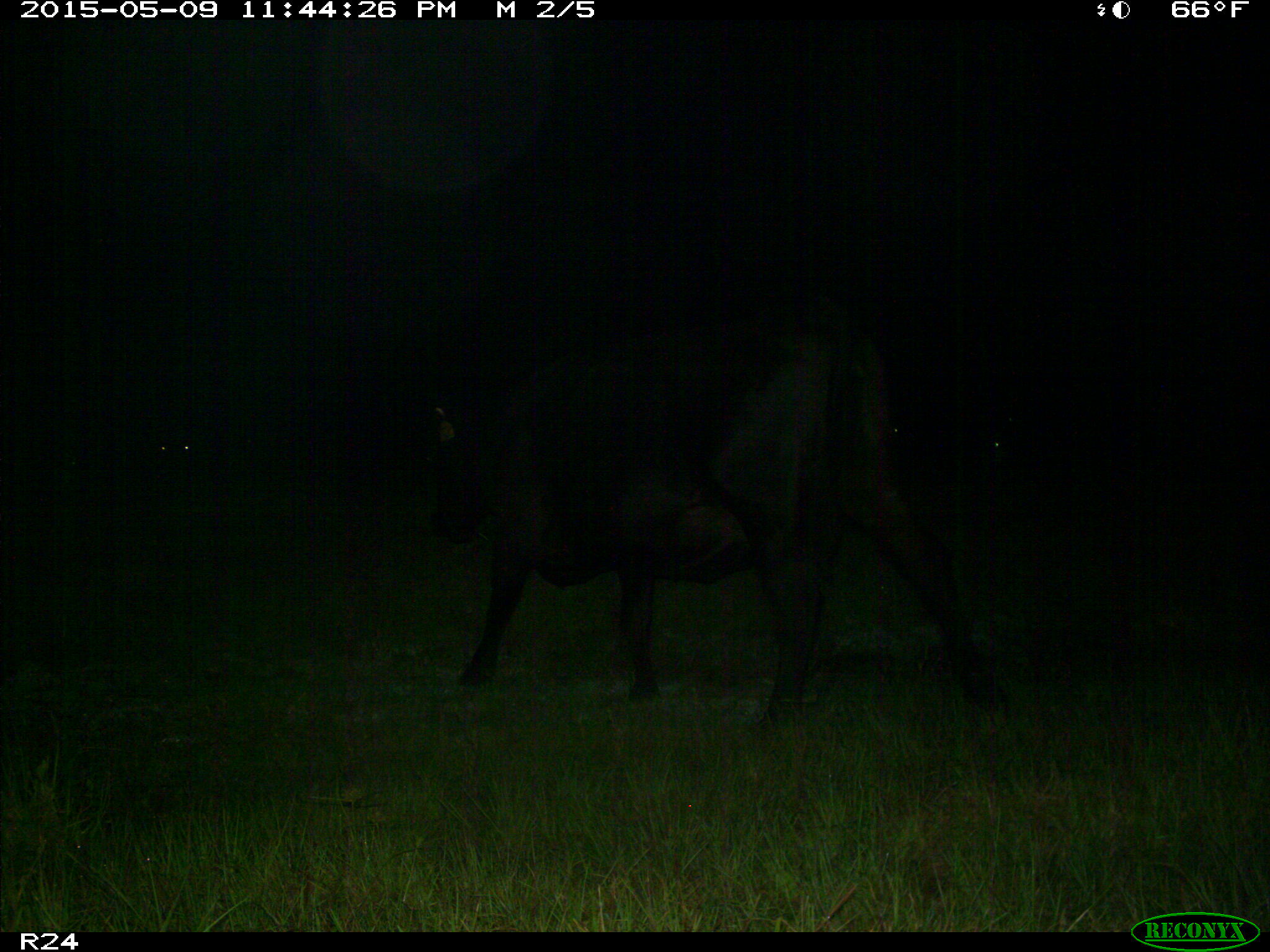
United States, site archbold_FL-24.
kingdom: Animalia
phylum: Chordata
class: Mammalia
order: Artiodactyla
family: Bovidae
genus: Bos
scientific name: Bos taurus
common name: domestic cow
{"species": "Bos taurus (domestic cow)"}